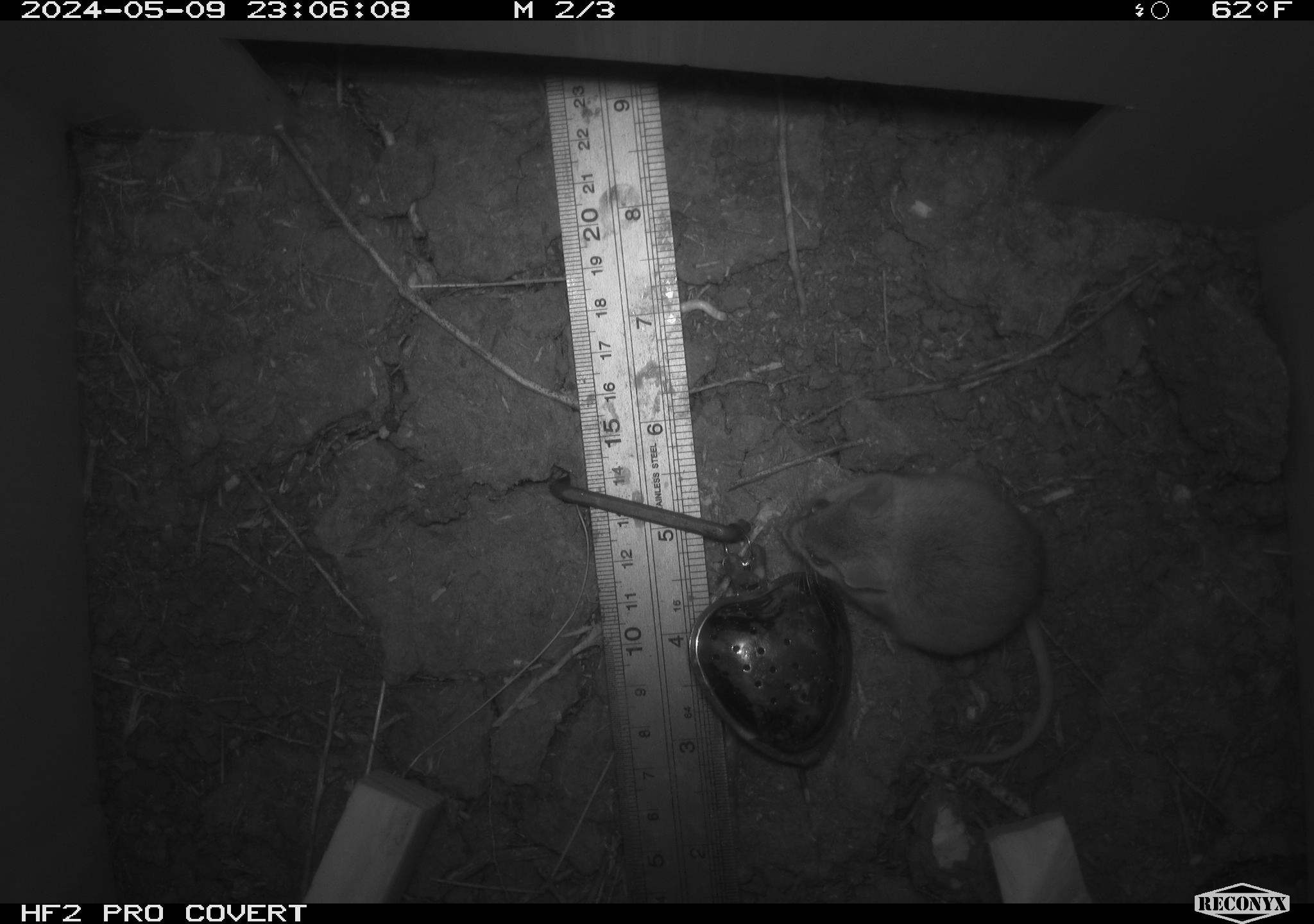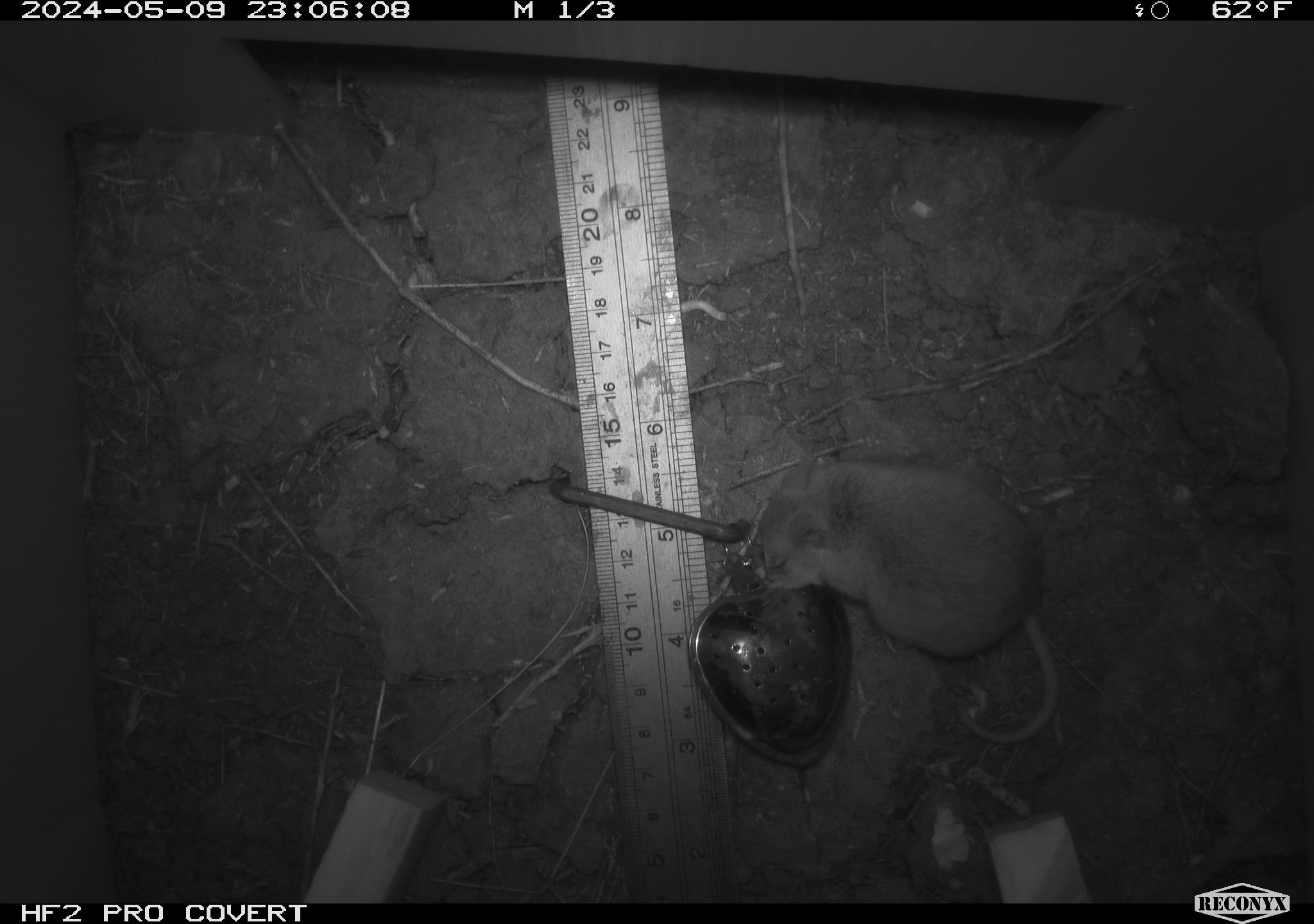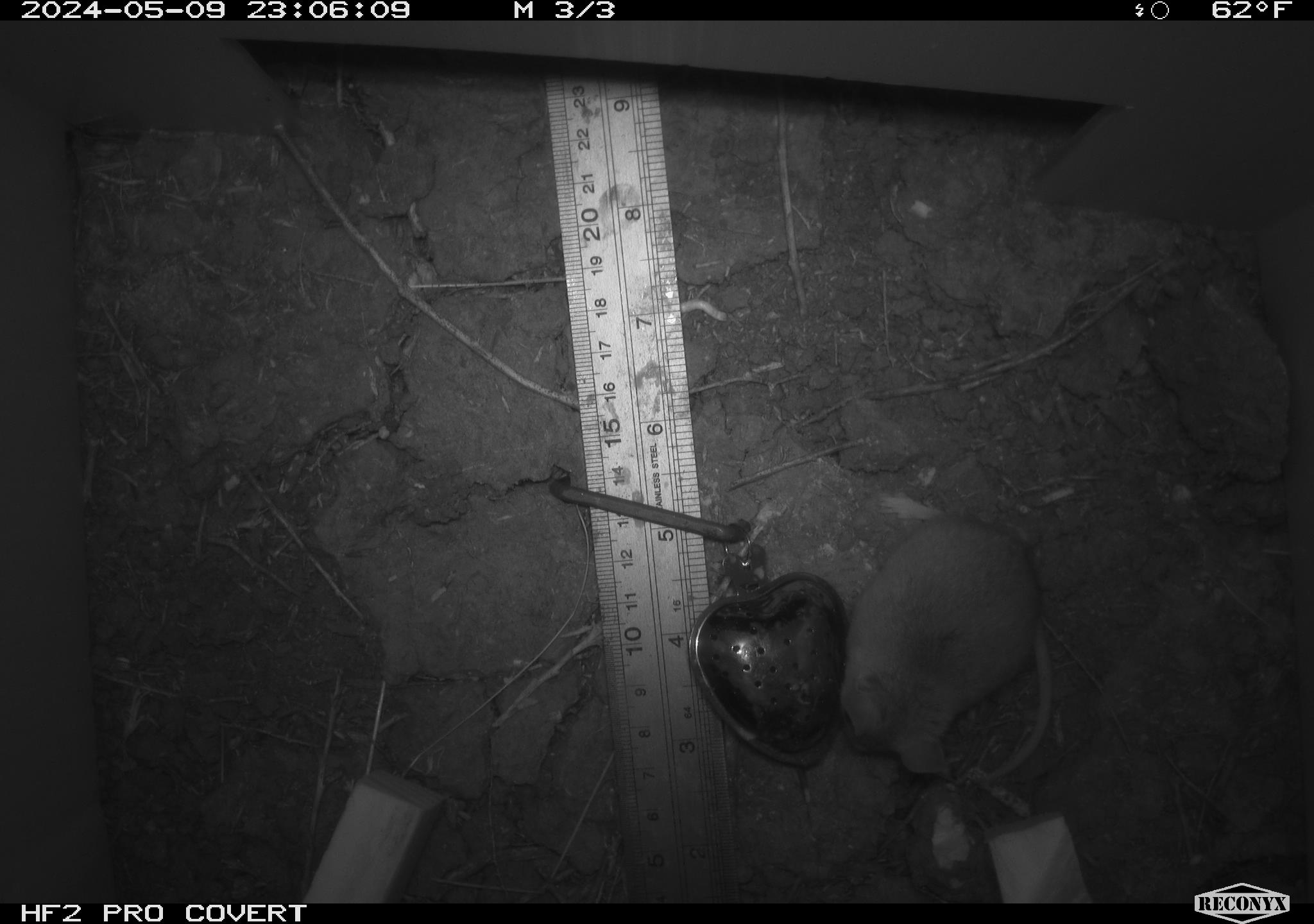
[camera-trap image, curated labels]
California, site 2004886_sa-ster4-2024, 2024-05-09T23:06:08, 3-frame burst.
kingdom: Animalia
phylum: Chordata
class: Mammalia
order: Rodentia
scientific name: Rodentia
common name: mouse species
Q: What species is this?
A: Mouse species (Rodentia).